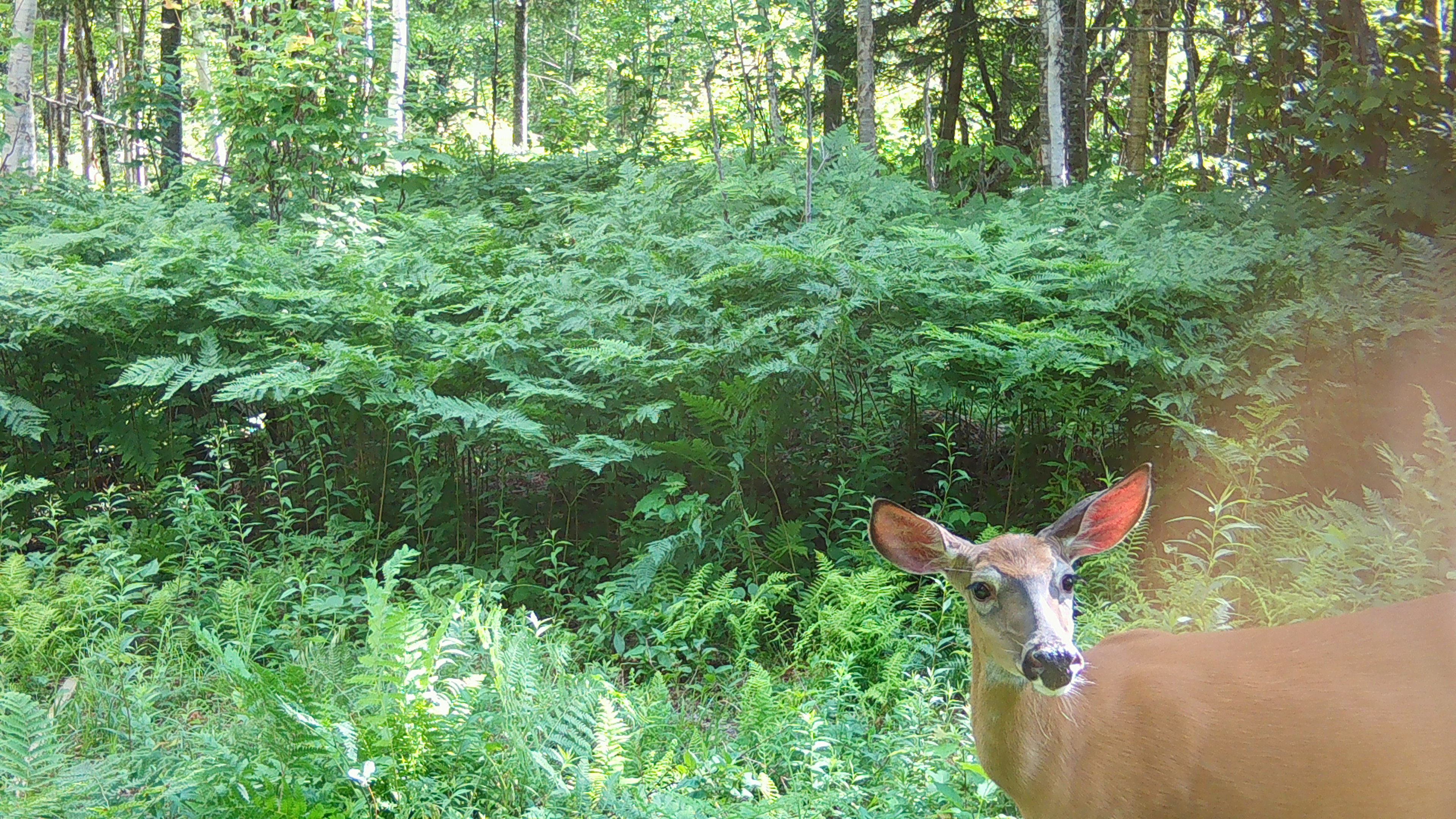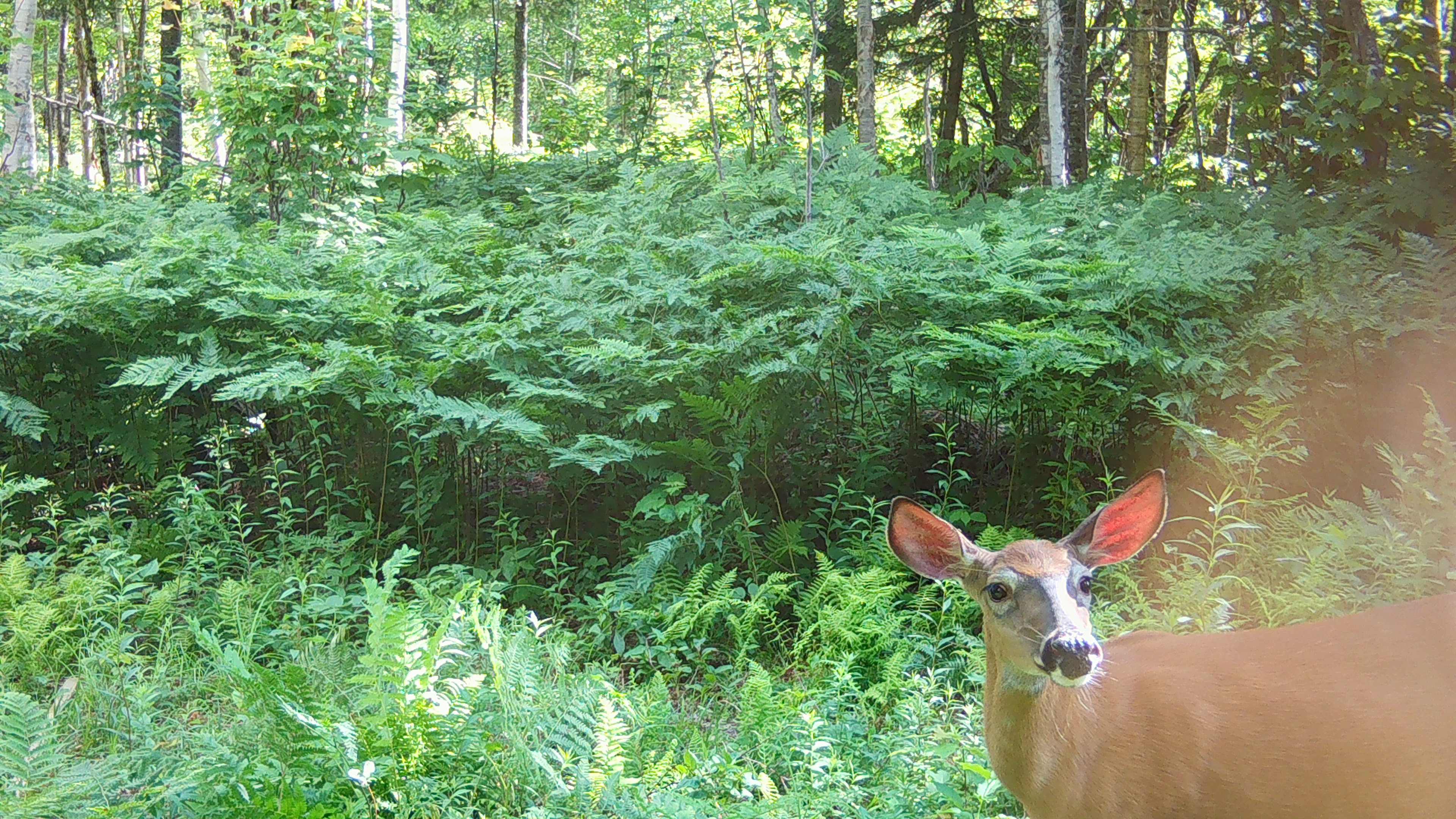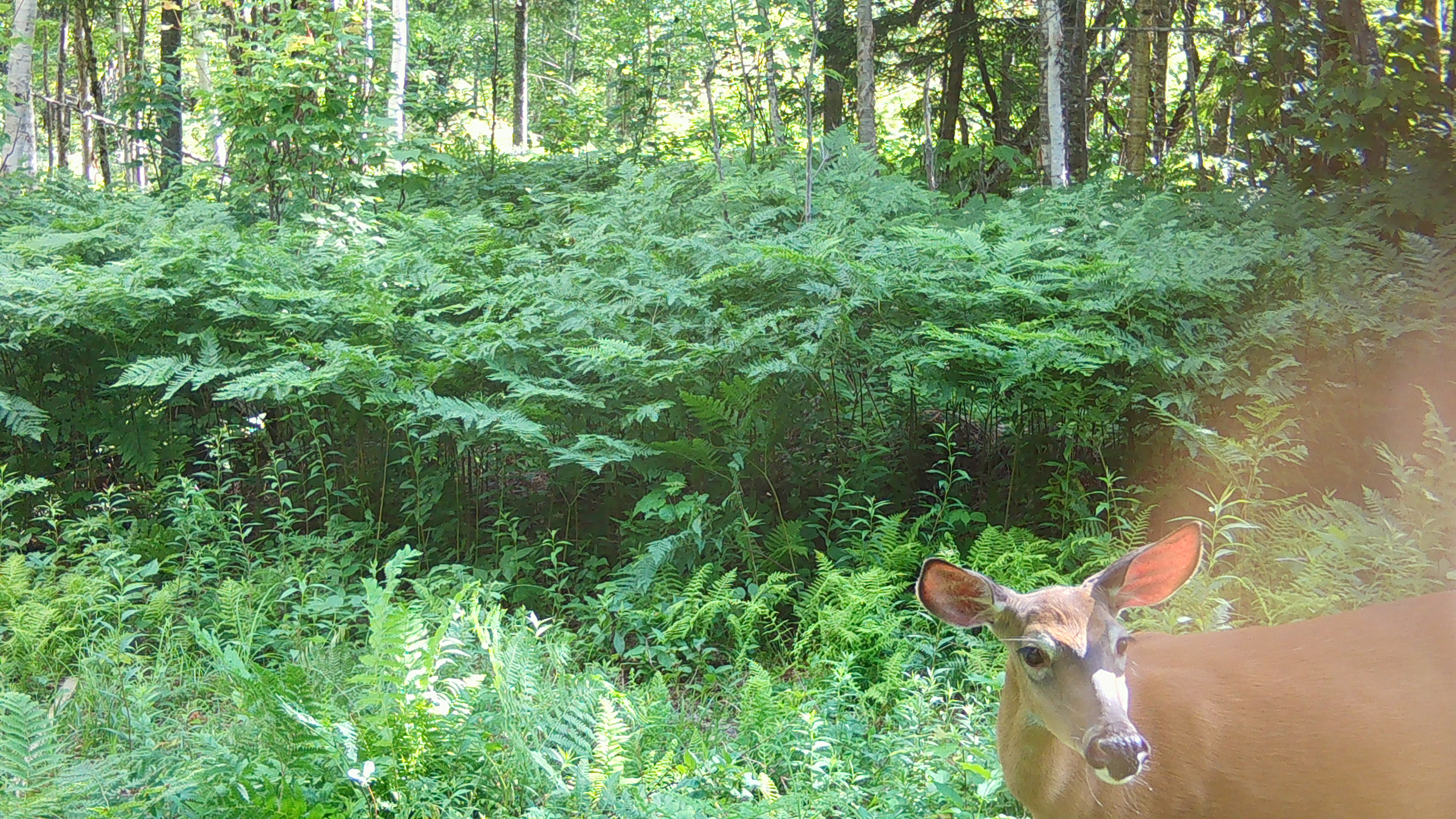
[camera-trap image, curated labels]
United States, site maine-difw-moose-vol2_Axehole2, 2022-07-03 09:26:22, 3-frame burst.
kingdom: Animalia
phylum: Chordata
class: Mammalia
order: Artiodactyla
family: Cervidae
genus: Odocoileus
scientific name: Odocoileus virginianus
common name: white-tailed deer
White-tailed deer (Odocoileus virginianus).